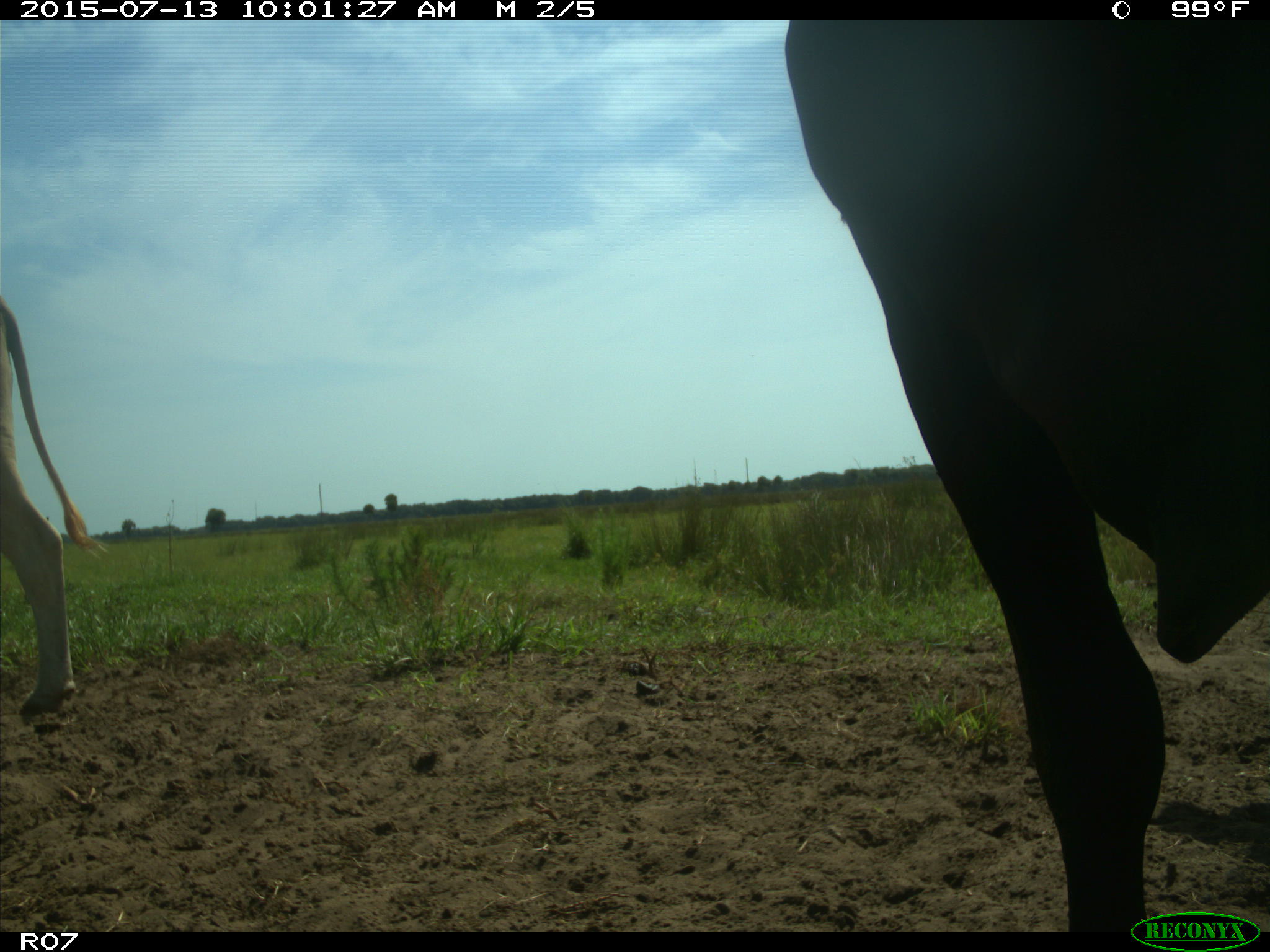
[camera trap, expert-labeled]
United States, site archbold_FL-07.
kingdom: Animalia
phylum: Chordata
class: Mammalia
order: Artiodactyla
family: Bovidae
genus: Bos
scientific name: Bos taurus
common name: domestic cow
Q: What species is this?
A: Bos taurus (domestic cow).